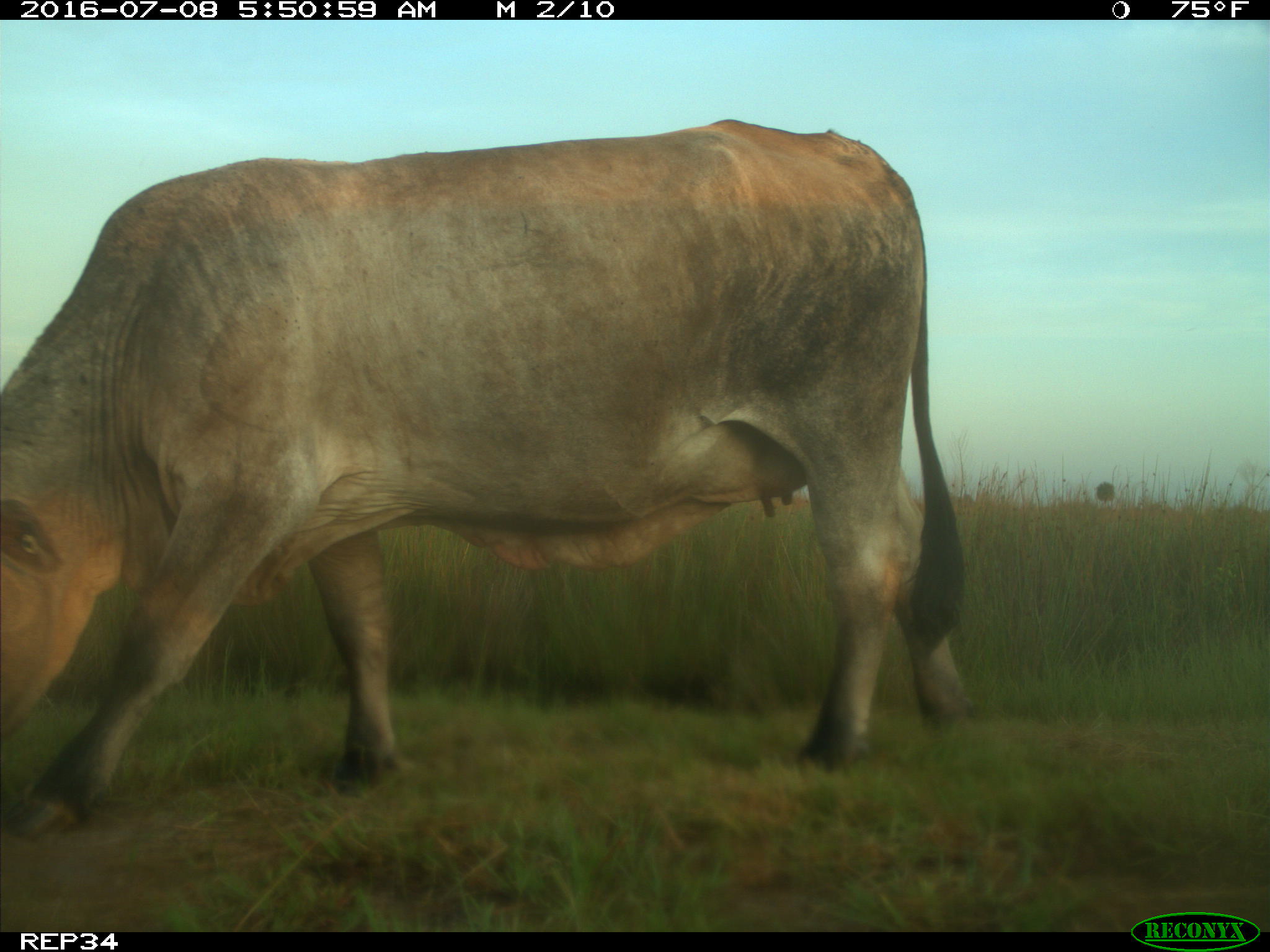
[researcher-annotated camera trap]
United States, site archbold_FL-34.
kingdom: Animalia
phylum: Chordata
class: Mammalia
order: Artiodactyla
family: Bovidae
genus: Bos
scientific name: Bos taurus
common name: domestic cow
Bos taurus (domestic cow).